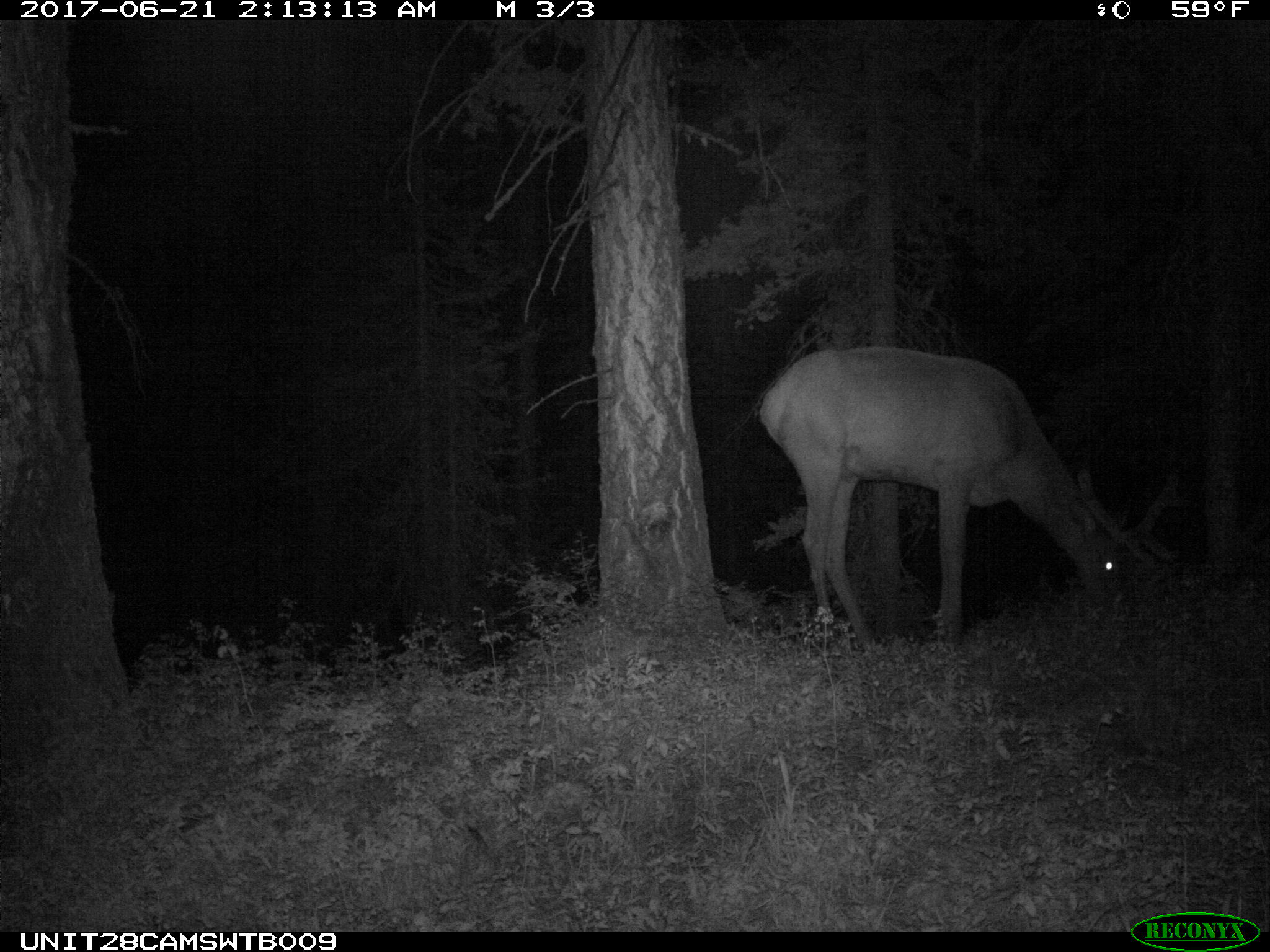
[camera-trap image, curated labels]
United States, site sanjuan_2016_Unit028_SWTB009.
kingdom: Animalia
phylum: Chordata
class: Mammalia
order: Artiodactyla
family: Cervidae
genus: Cervus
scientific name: Cervus elaphus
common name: red deer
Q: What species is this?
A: Cervus elaphus (red deer).